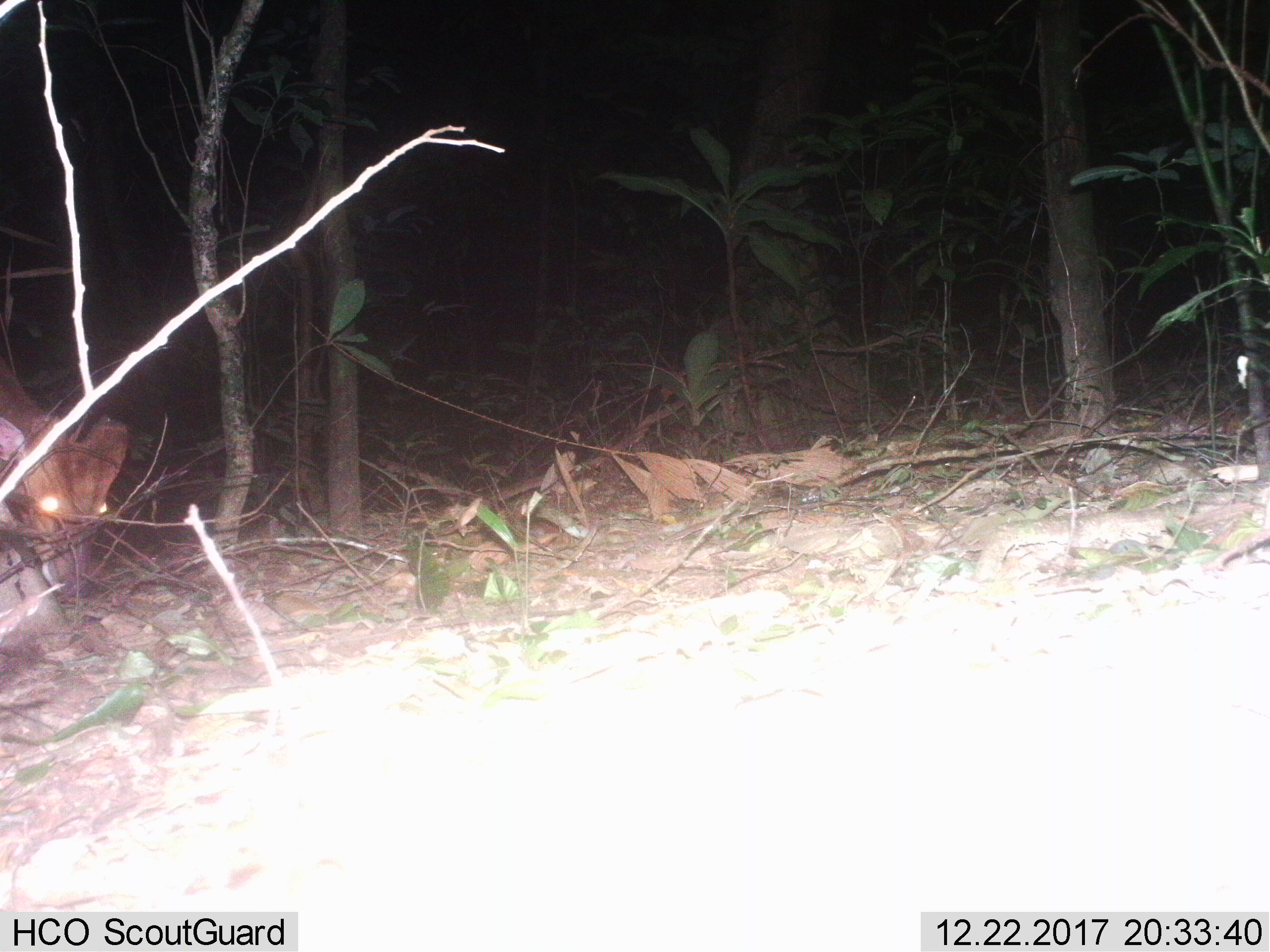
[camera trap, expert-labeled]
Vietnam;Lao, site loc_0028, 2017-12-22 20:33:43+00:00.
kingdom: Animalia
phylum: Chordata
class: Mammalia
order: Artiodactyla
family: Cervidae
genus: Muntiacus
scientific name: Muntiacus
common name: muntjacs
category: unidentified muntjac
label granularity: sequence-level